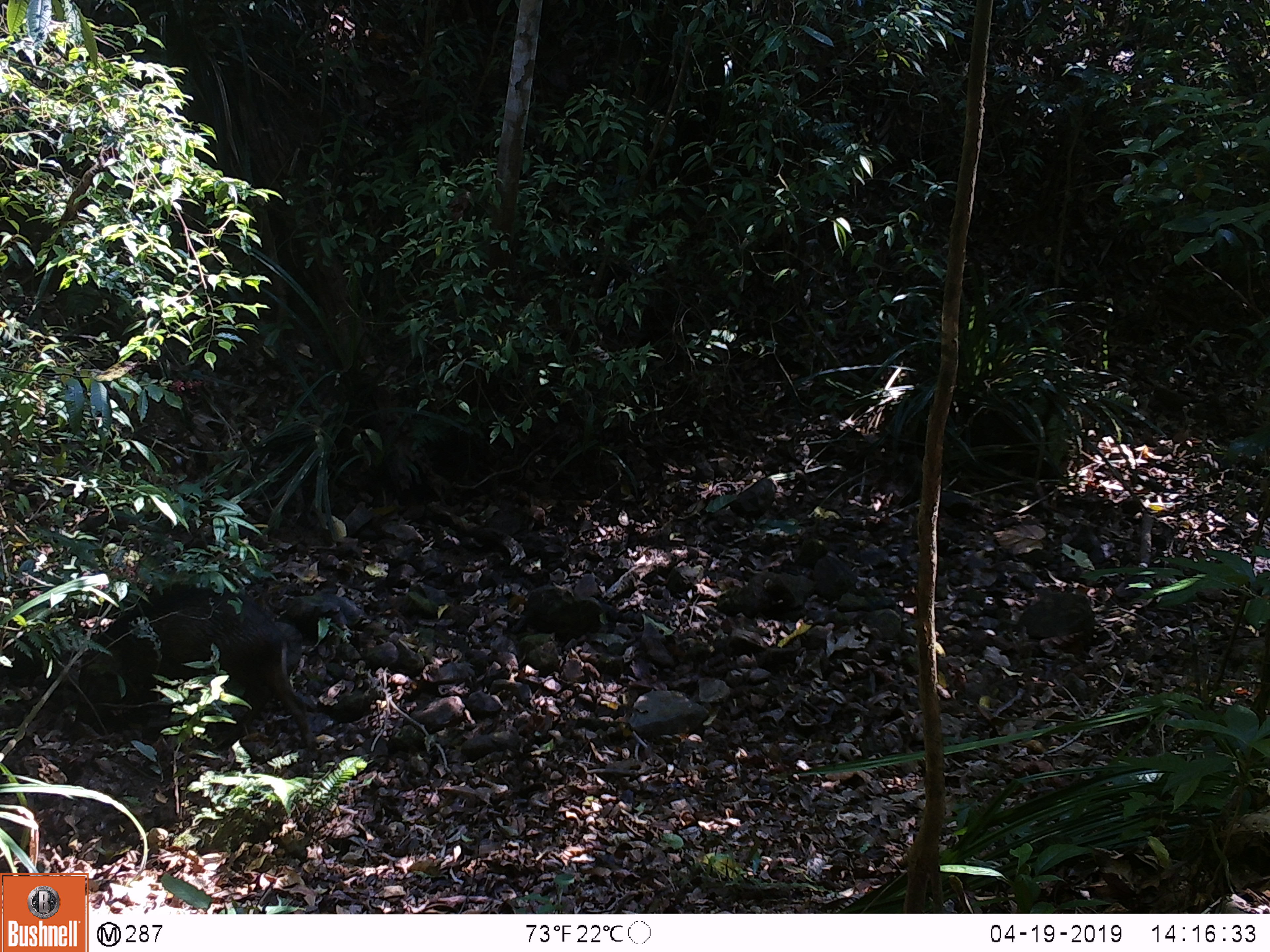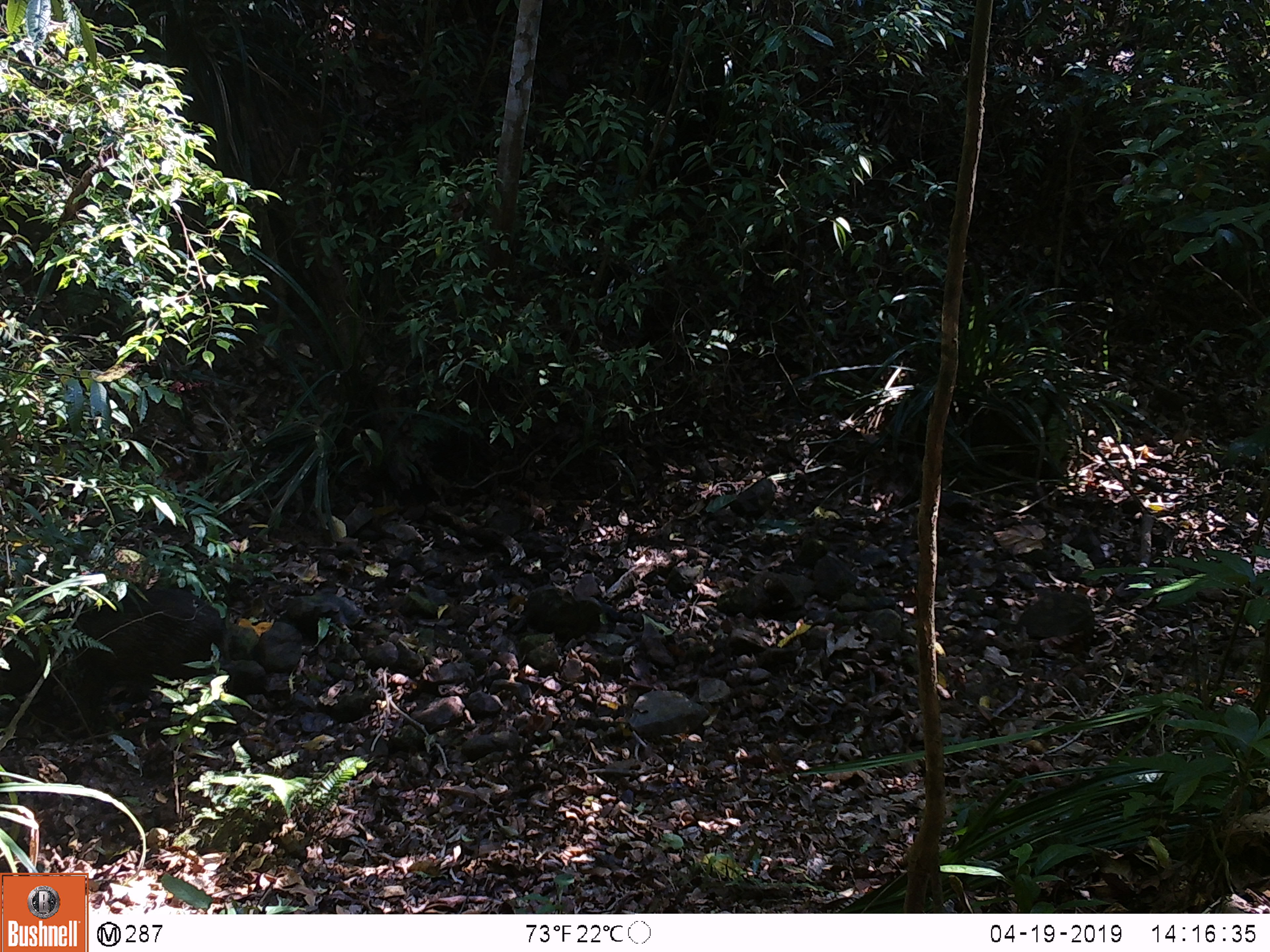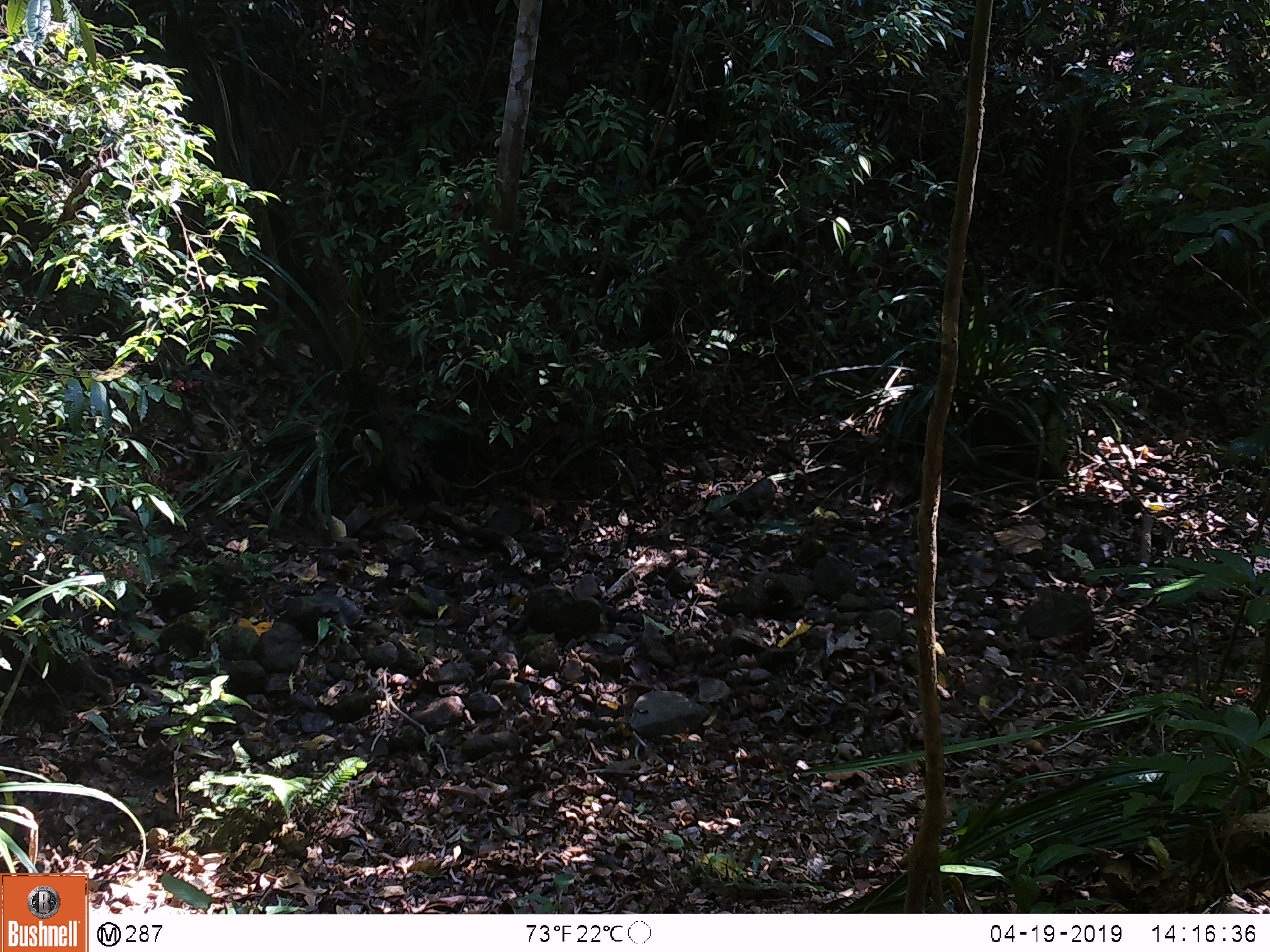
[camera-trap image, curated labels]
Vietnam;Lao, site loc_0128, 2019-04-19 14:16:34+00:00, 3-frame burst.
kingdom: Animalia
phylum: Chordata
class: Mammalia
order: Artiodactyla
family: Suidae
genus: Sus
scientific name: Sus scrofa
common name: eurasian wild pig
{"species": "eurasian wild pig (Sus scrofa)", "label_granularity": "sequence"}